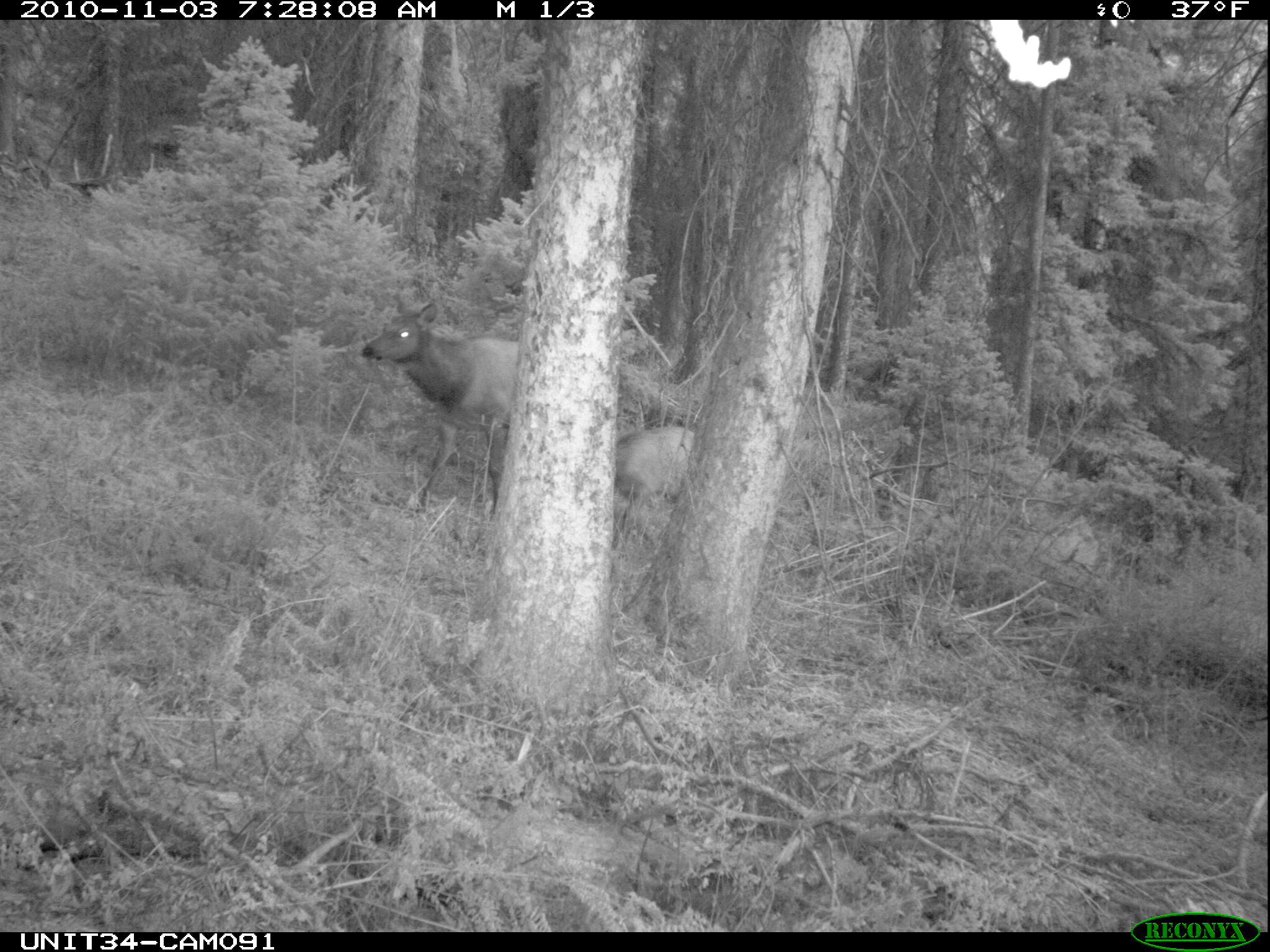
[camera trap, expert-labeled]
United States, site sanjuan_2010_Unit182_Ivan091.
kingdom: Animalia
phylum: Chordata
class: Mammalia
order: Artiodactyla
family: Cervidae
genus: Cervus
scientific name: Cervus elaphus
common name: red deer